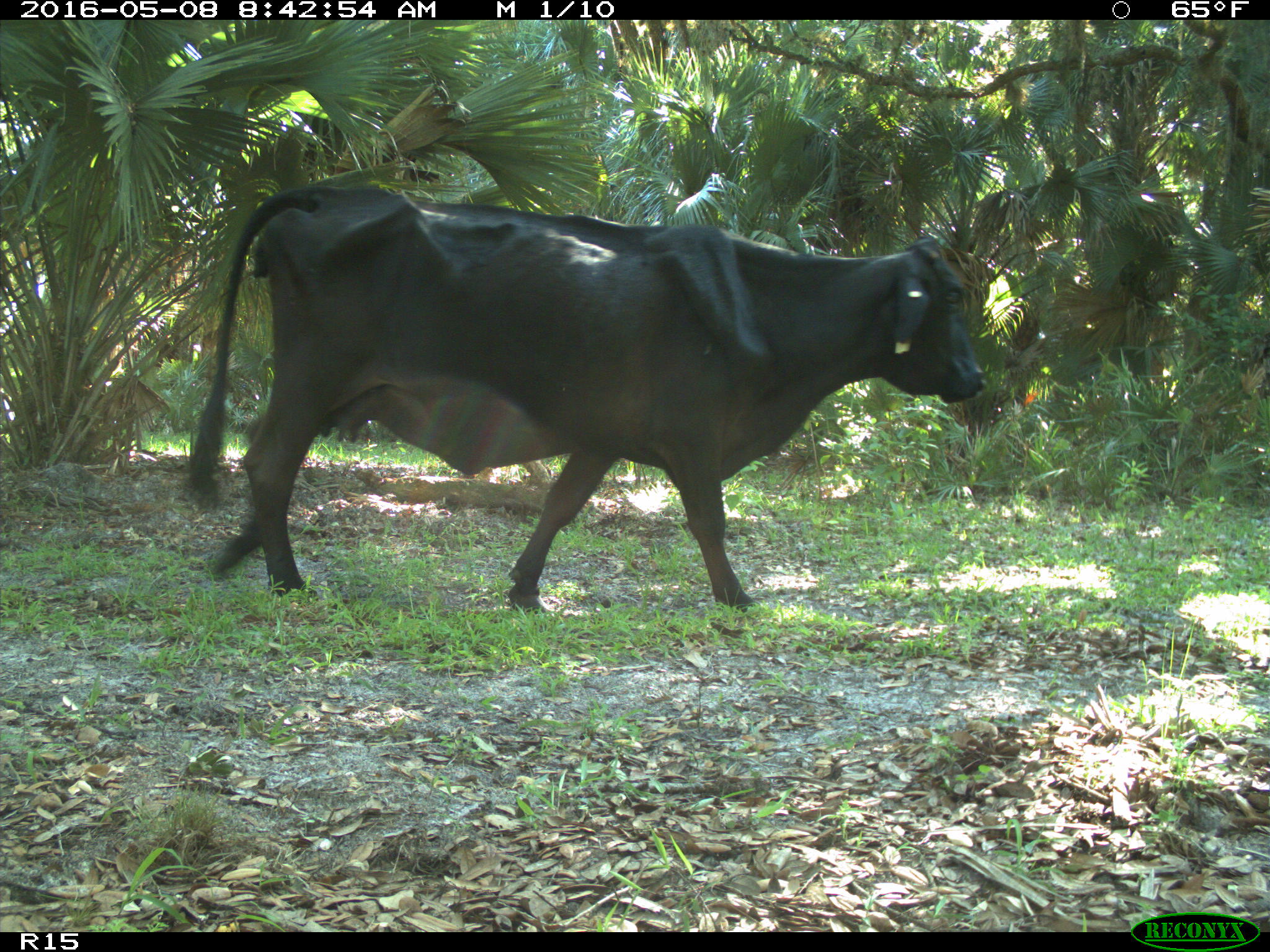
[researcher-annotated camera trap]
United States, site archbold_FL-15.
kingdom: Animalia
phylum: Chordata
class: Mammalia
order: Artiodactyla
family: Bovidae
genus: Bos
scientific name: Bos taurus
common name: domestic cow